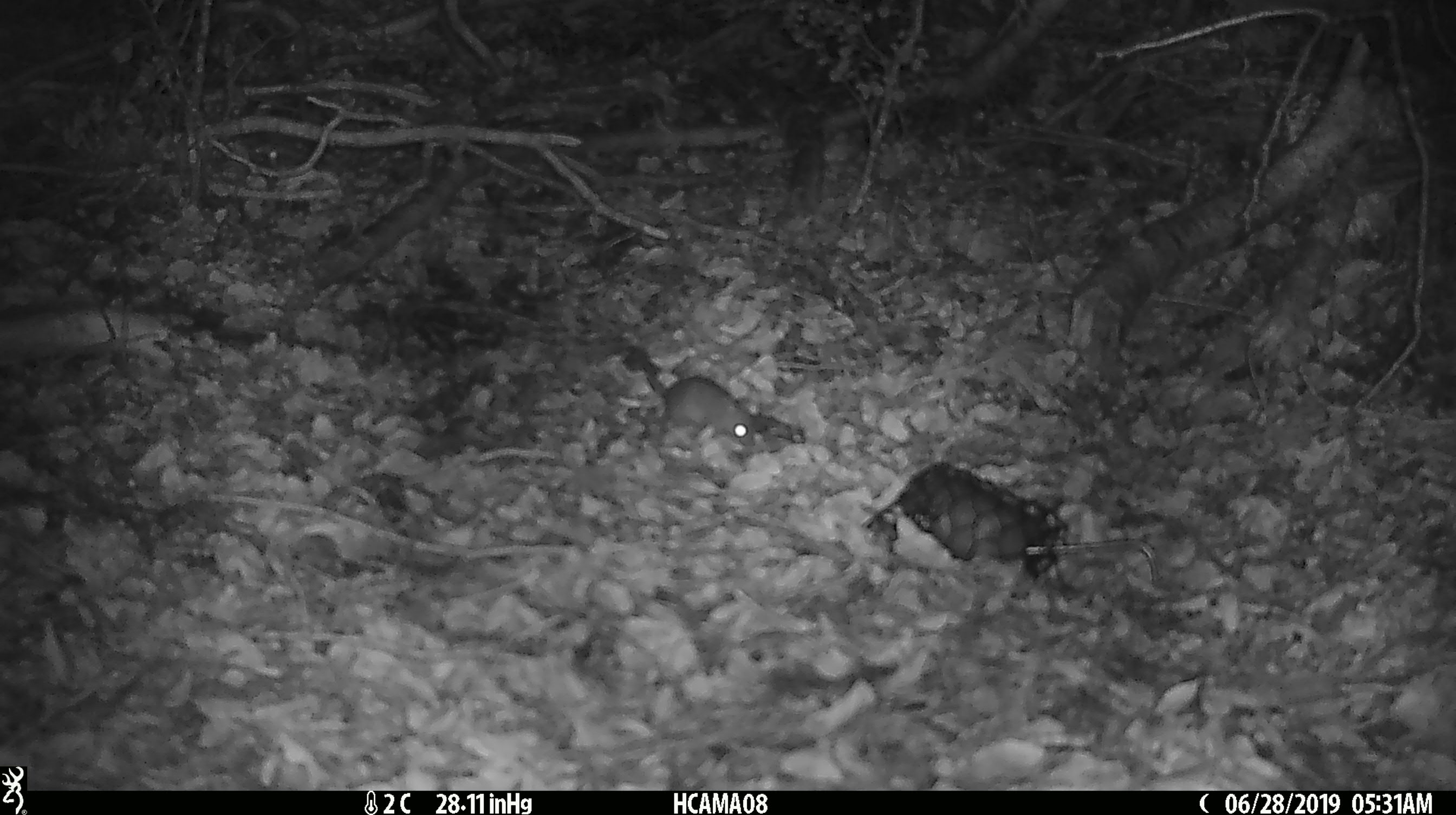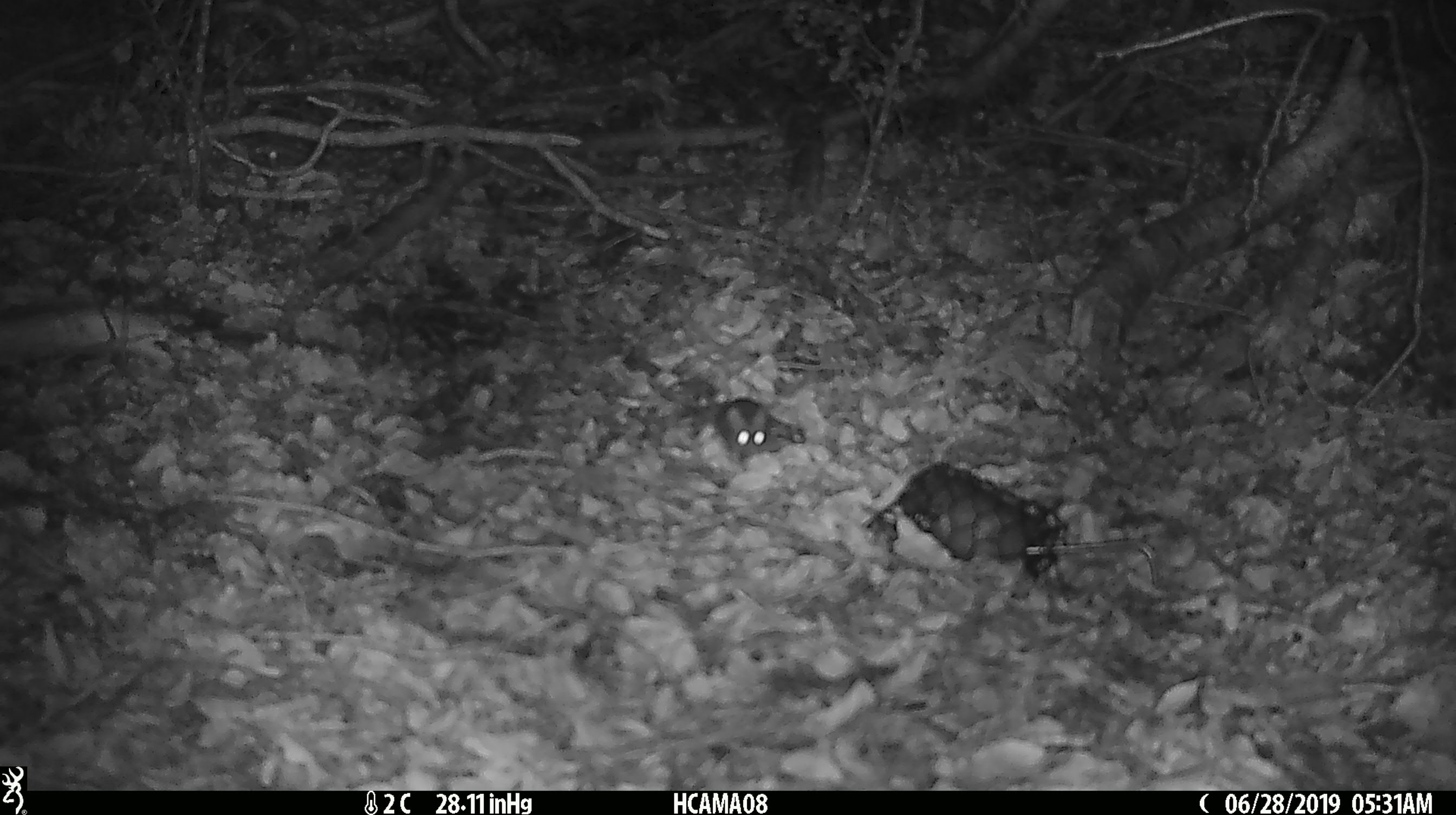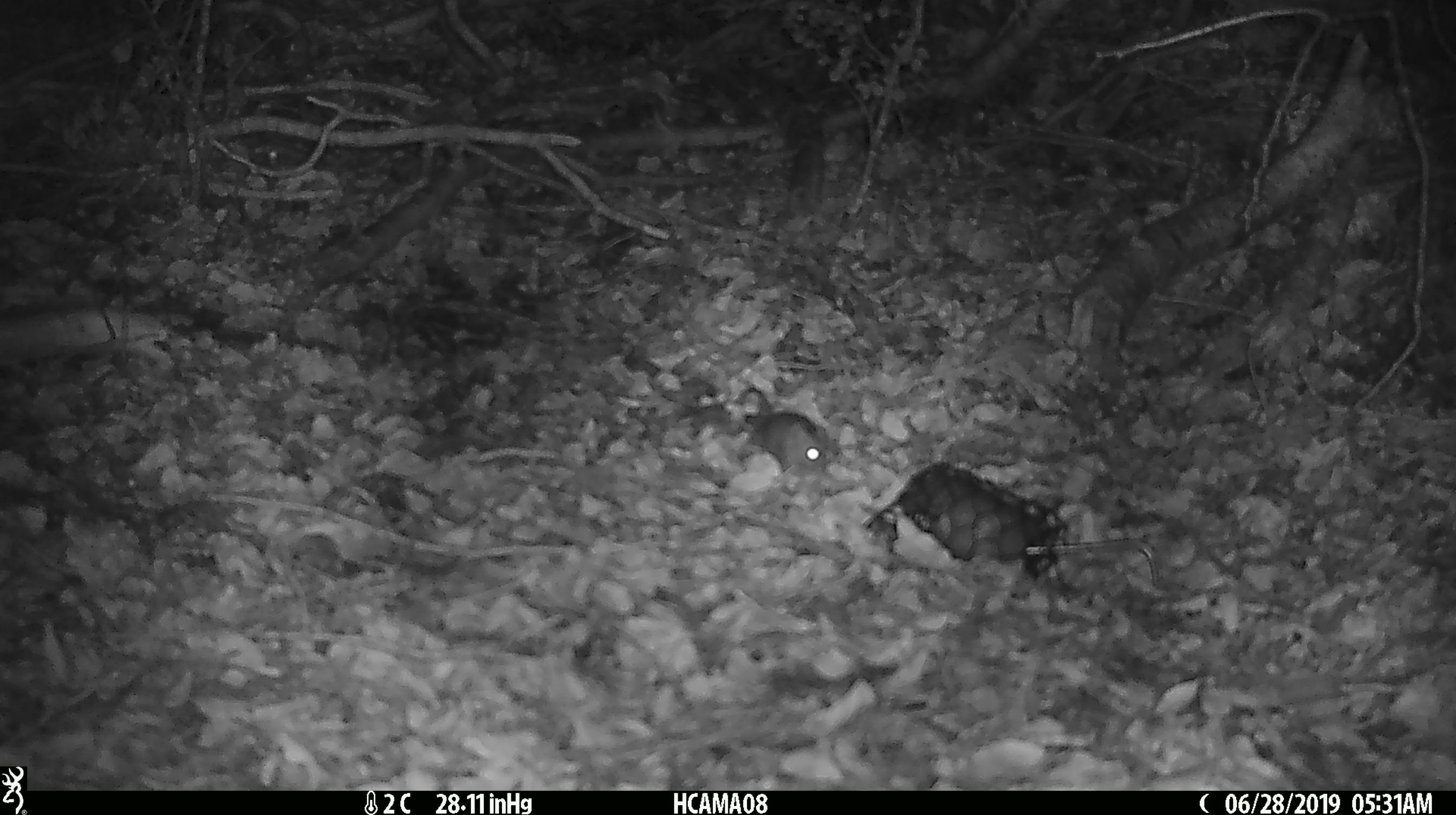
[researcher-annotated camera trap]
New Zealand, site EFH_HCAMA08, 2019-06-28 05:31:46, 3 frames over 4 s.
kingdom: Animalia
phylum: Chordata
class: Mammalia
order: Rodentia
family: Muridae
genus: Mus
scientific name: Mus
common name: mouse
Mouse (Mus).